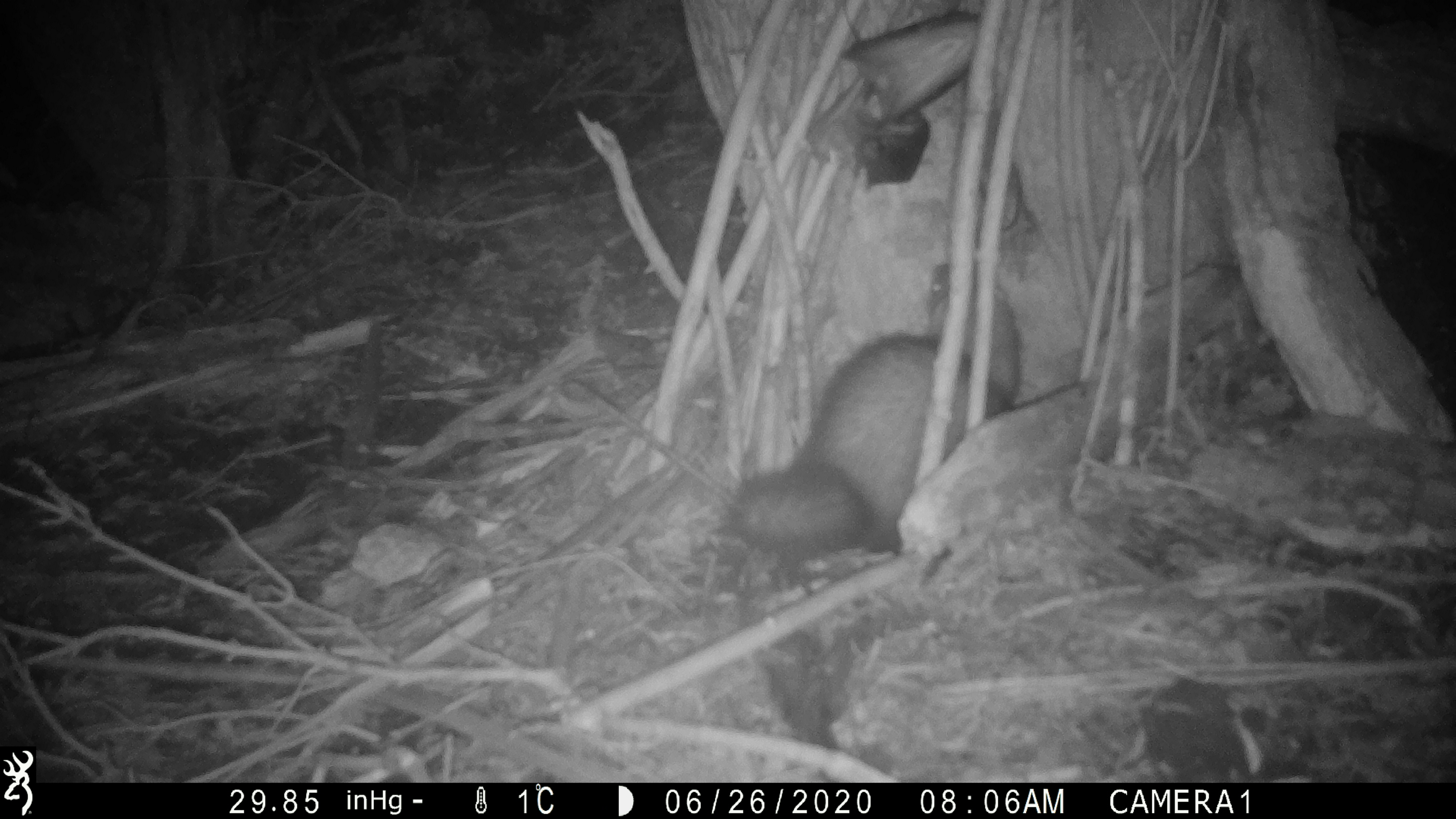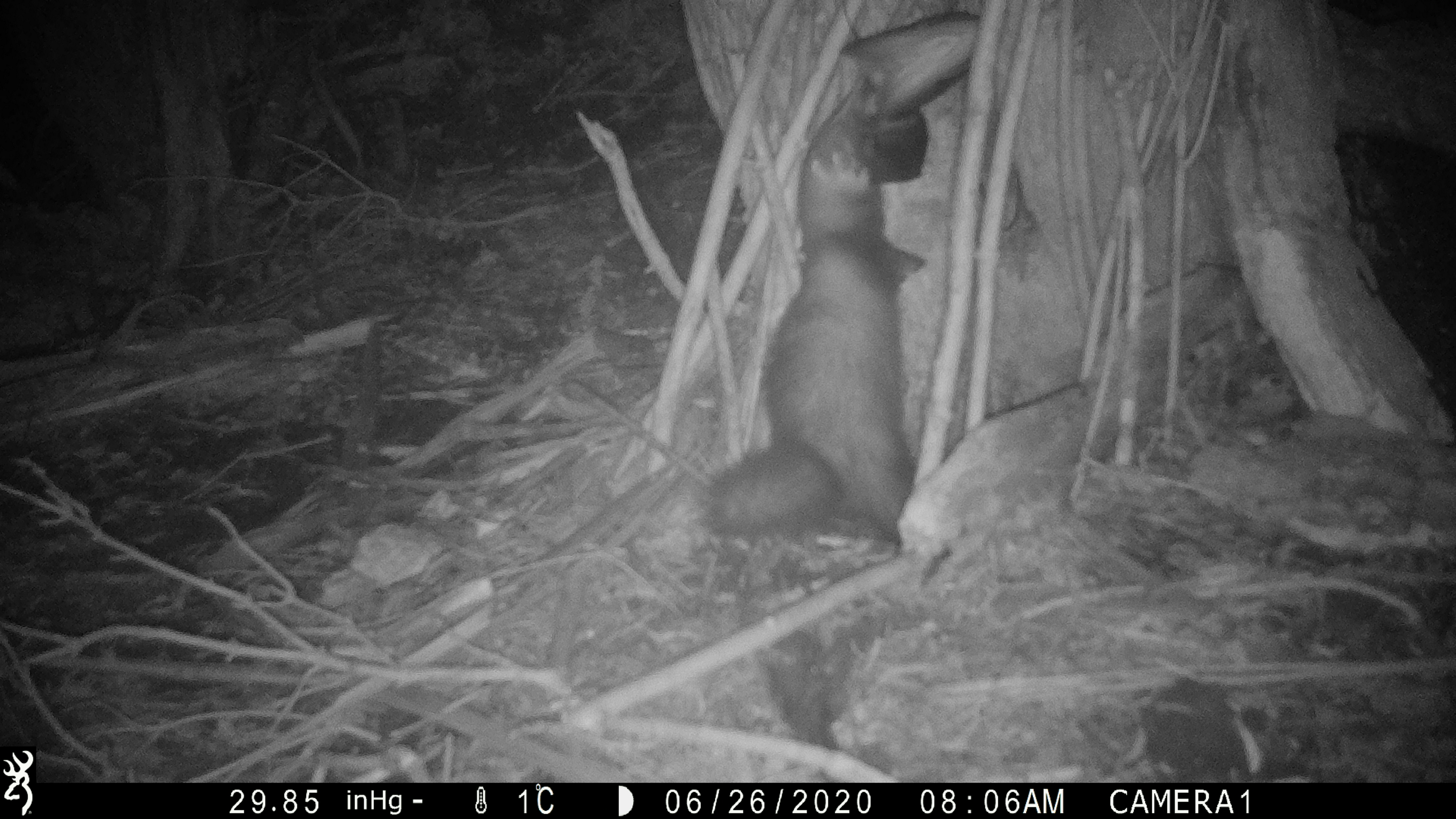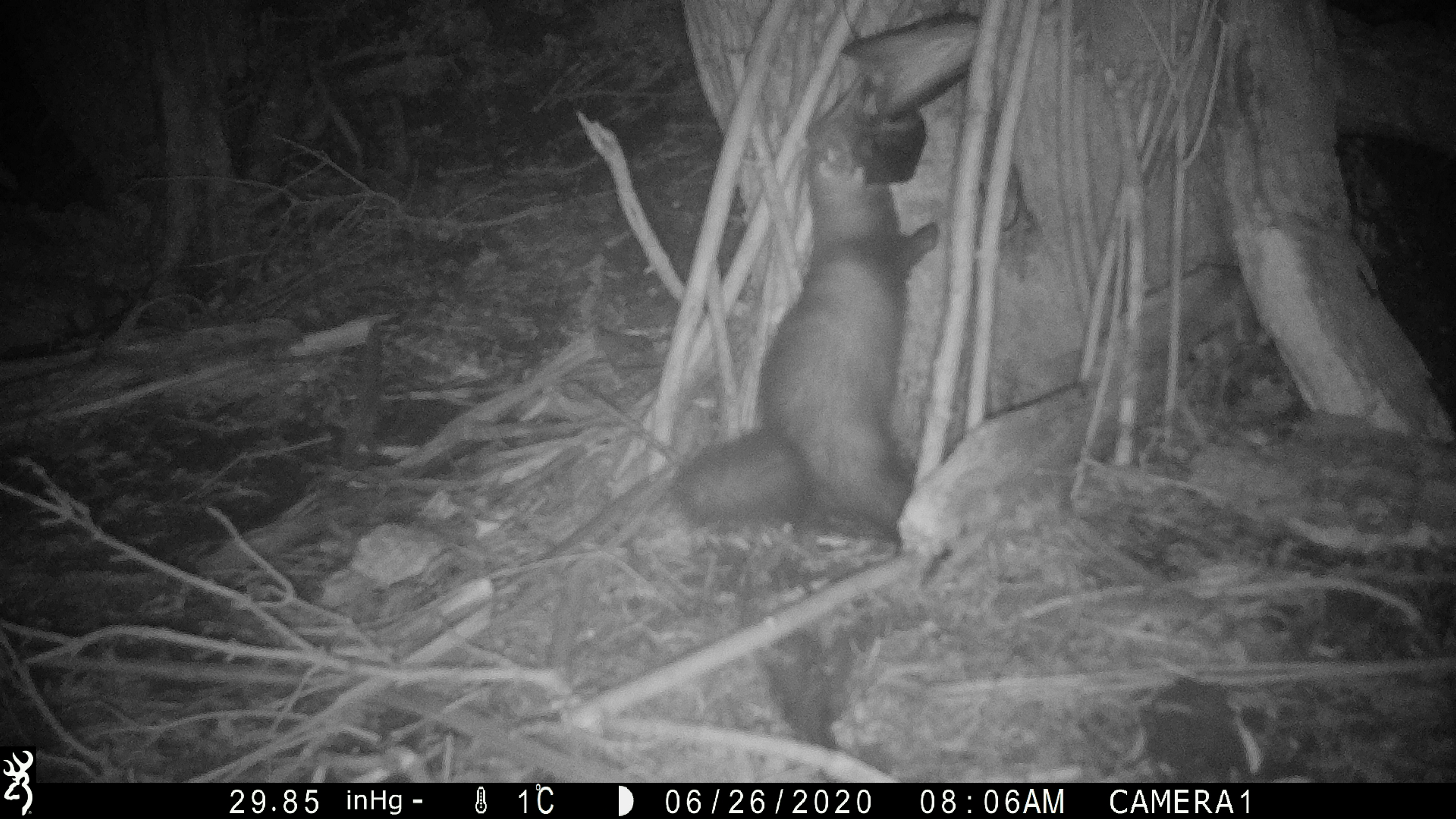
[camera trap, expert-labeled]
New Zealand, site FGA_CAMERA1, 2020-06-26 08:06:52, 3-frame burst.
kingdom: Animalia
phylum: Chordata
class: Mammalia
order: Carnivora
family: Mustelidae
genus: Mustela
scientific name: Mustela furo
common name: ferret